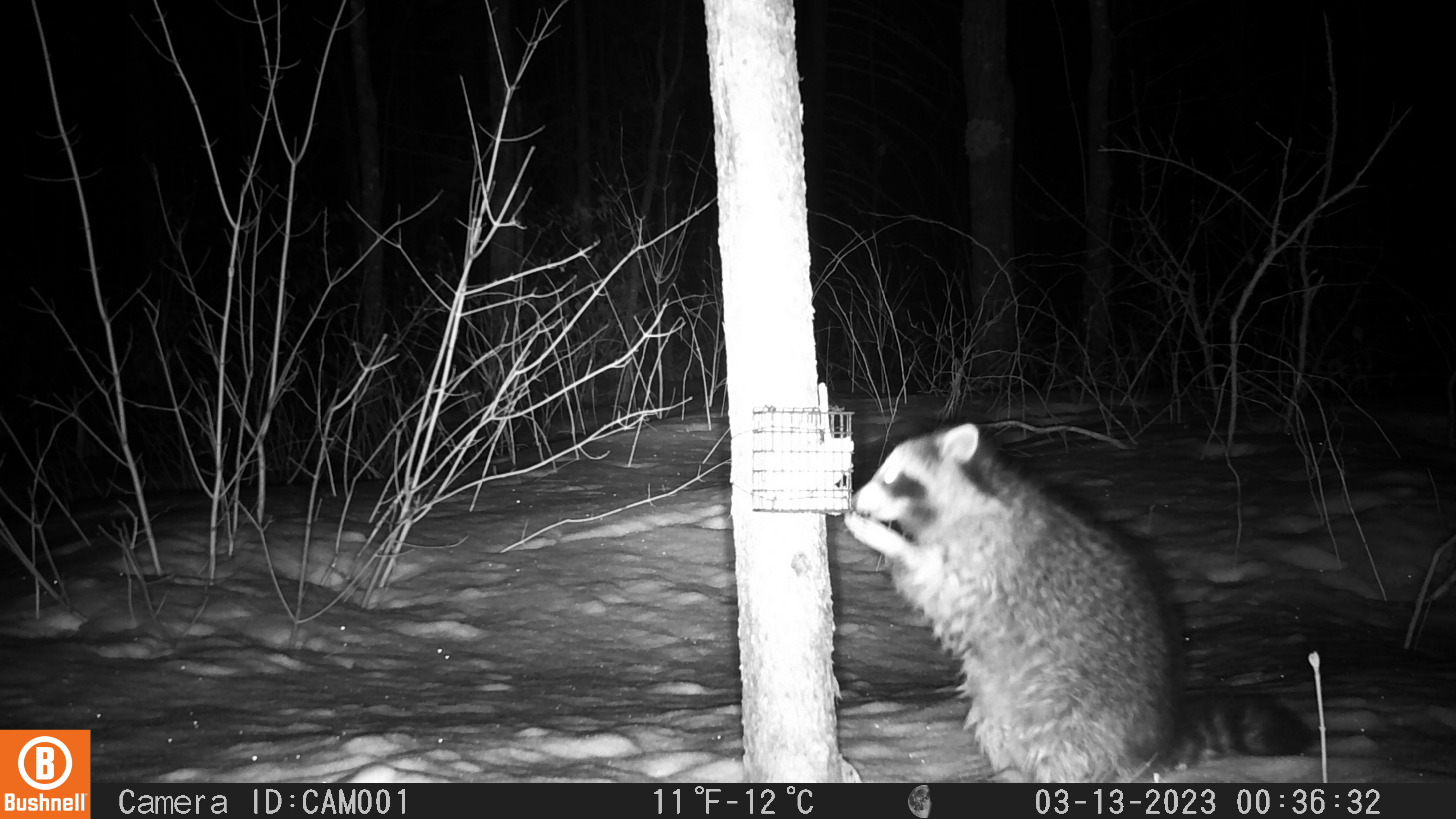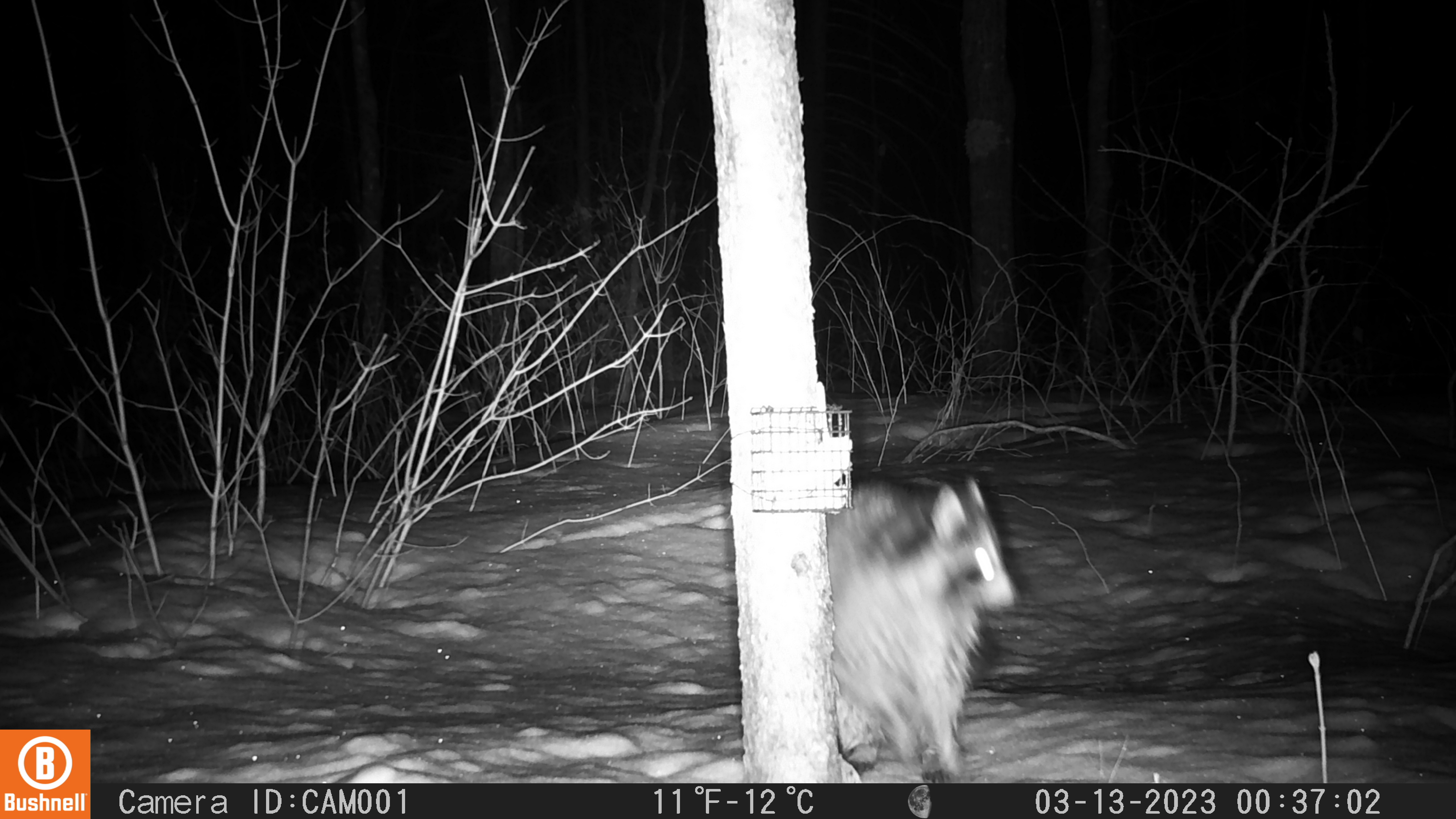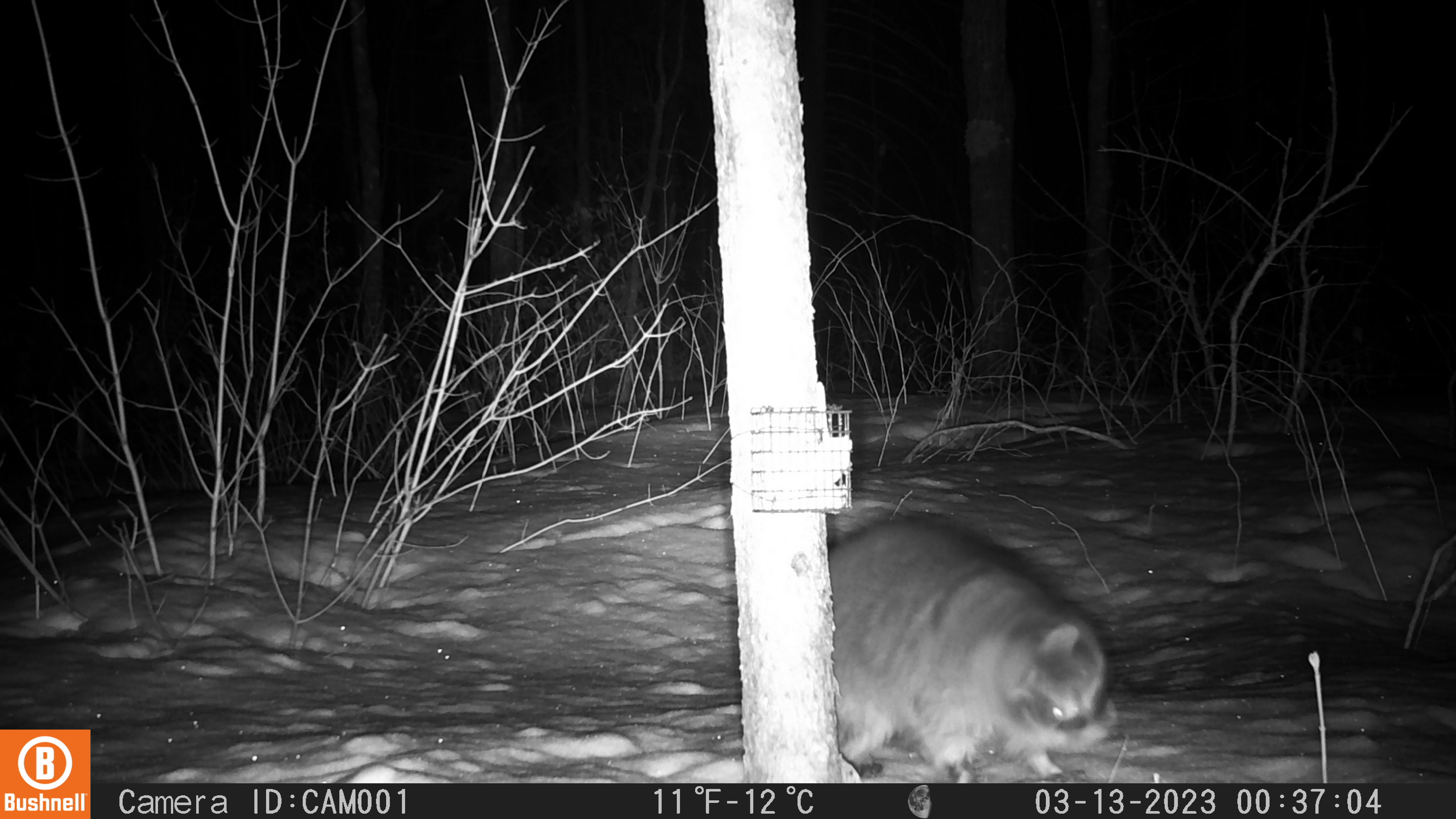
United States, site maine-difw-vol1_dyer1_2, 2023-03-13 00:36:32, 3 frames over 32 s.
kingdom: Animalia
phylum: Chordata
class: Mammalia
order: Carnivora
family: Procyonidae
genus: Procyon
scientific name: Procyon lotor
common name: raccoon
Raccoon (Procyon lotor).